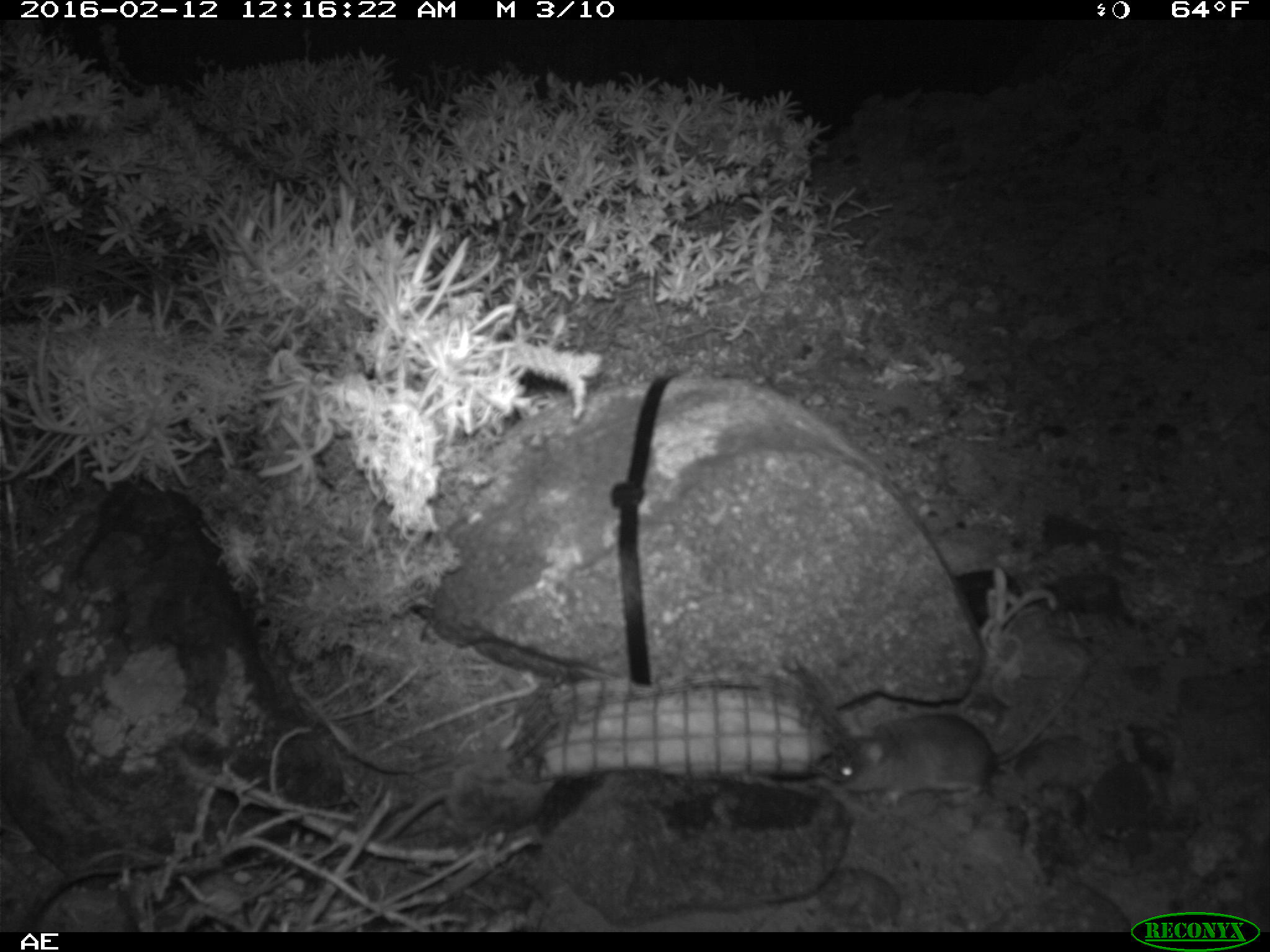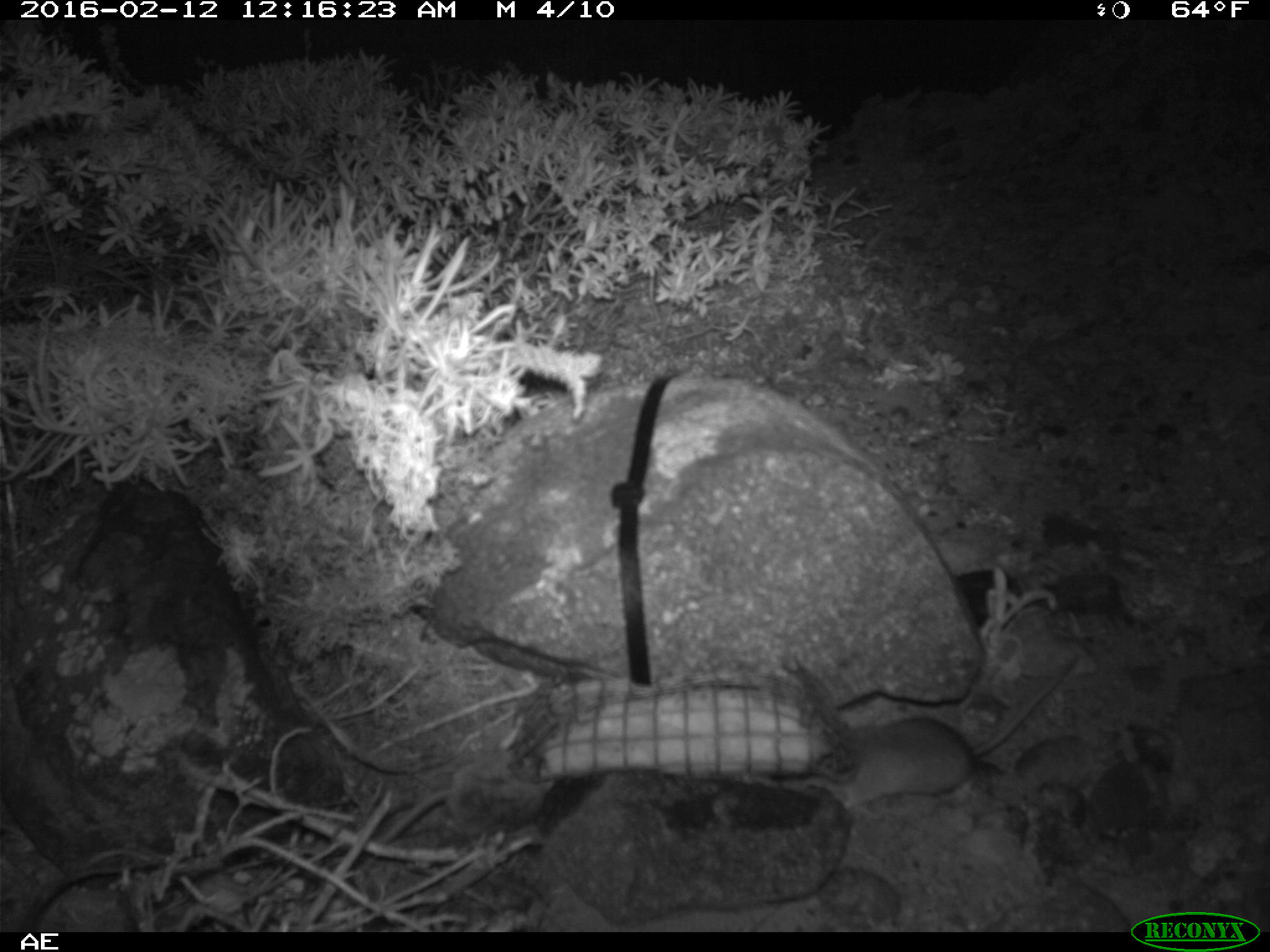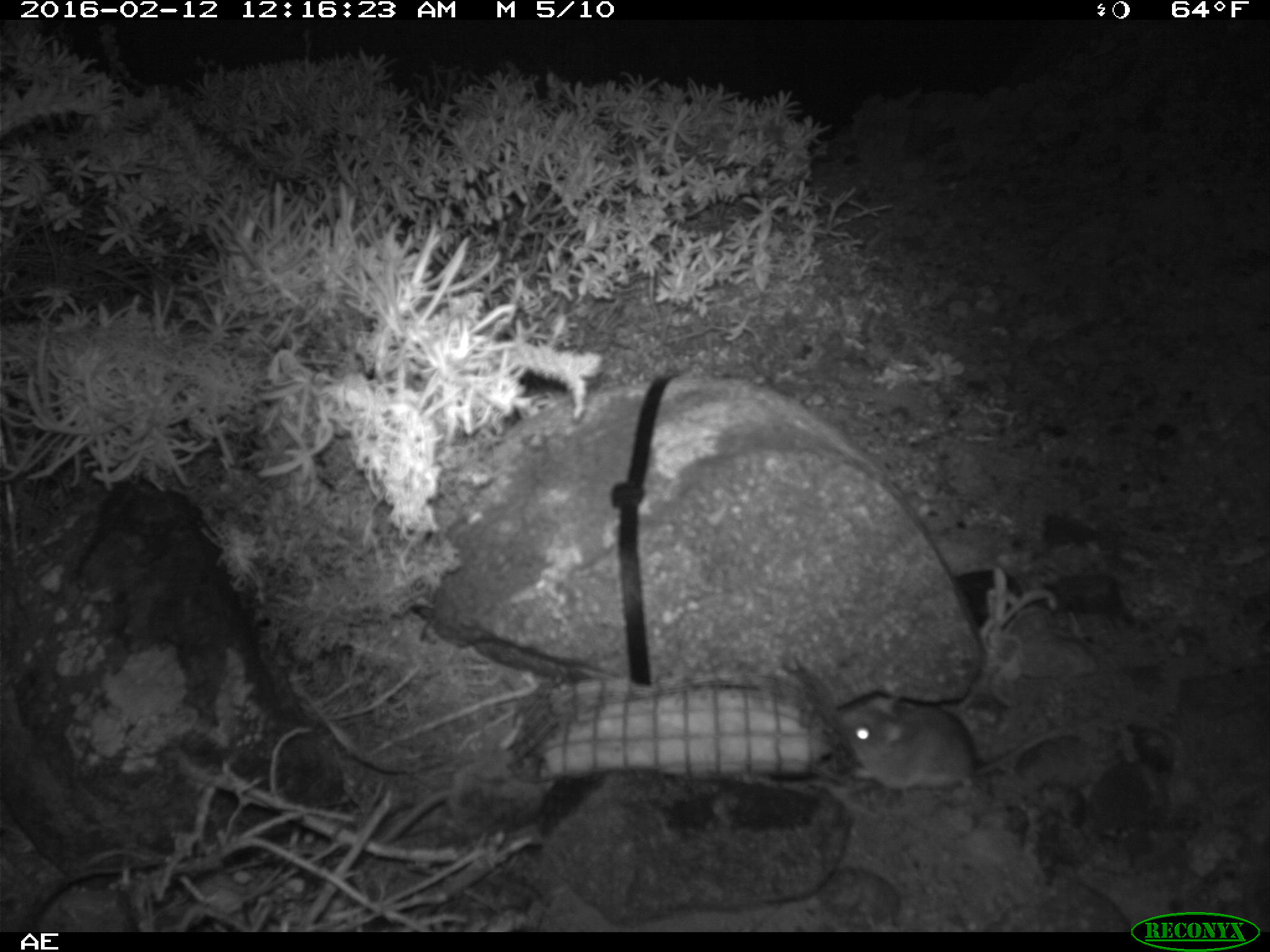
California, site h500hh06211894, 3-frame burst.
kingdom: Animalia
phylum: Chordata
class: Mammalia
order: Rodentia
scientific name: Rodentia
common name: rodent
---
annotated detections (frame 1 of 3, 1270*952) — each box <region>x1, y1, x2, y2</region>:
rodent: <region>824, 657, 1099, 814</region>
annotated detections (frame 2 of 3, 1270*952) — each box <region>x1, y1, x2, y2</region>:
rodent: <region>815, 653, 1078, 811</region>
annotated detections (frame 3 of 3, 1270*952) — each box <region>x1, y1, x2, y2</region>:
rodent: <region>834, 692, 1081, 789</region>